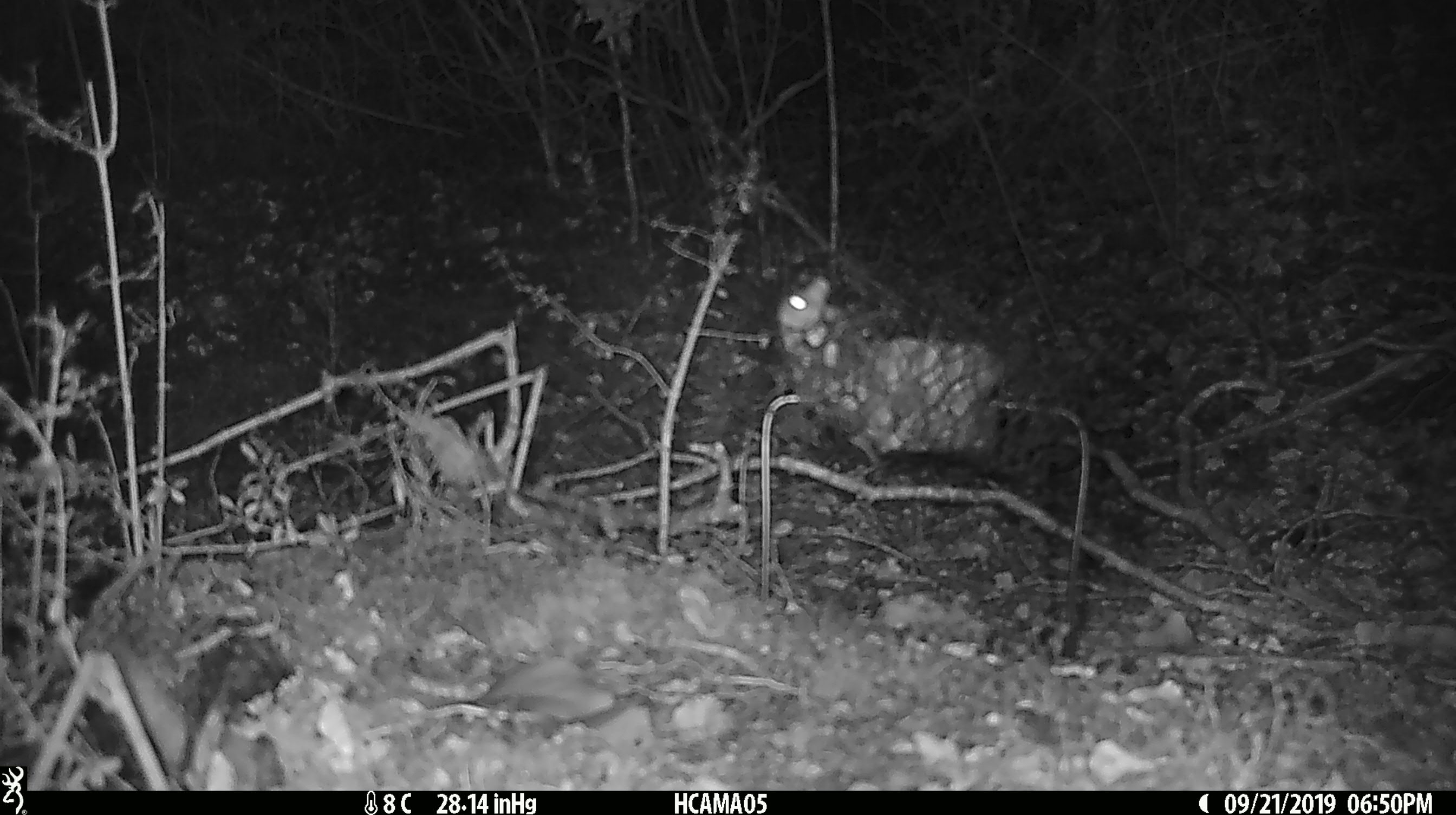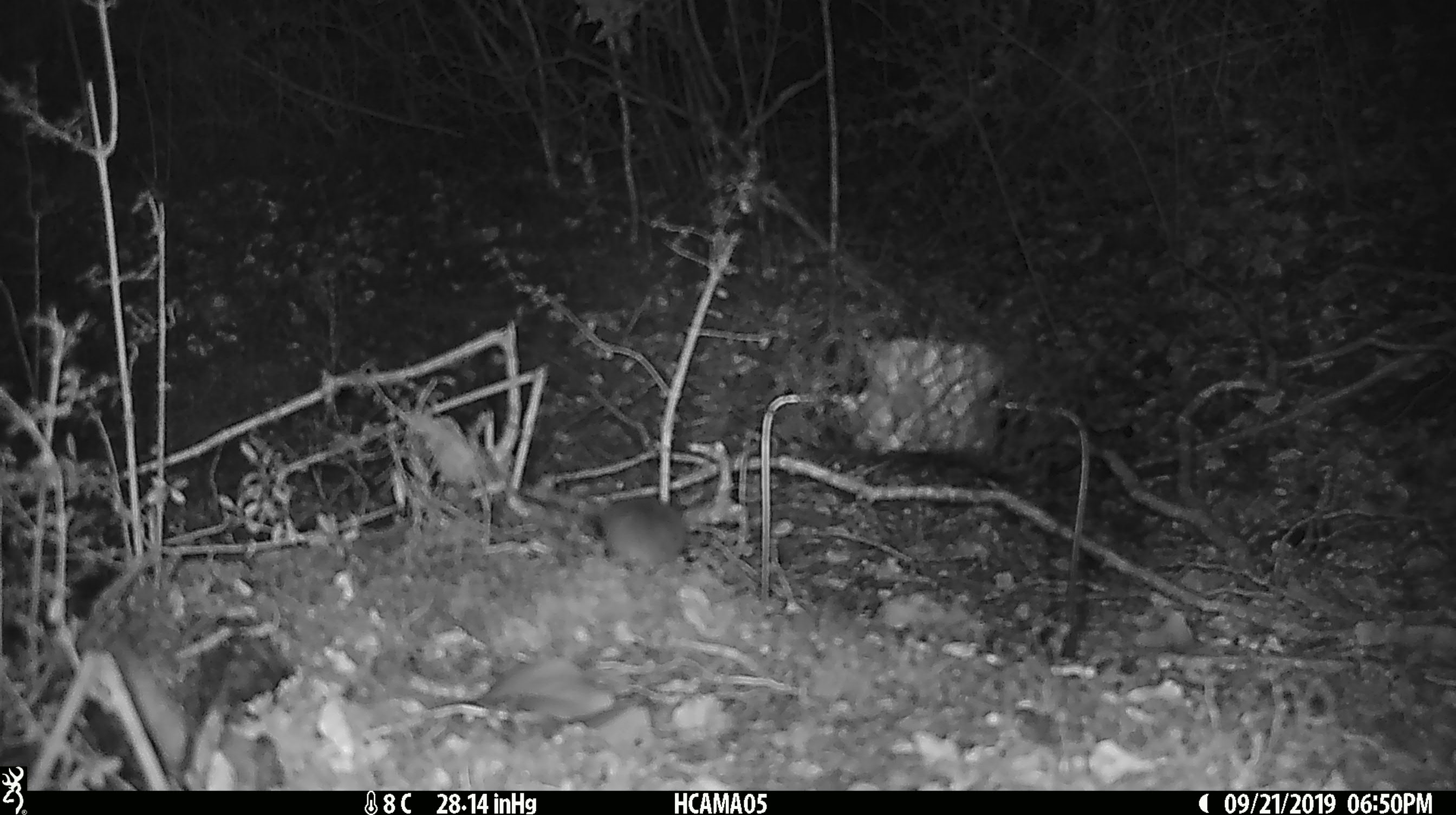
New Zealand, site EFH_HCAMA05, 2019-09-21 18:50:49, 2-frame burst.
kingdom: Animalia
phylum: Chordata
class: Mammalia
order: Rodentia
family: Muridae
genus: Mus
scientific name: Mus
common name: mouse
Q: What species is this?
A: Mouse (Mus).